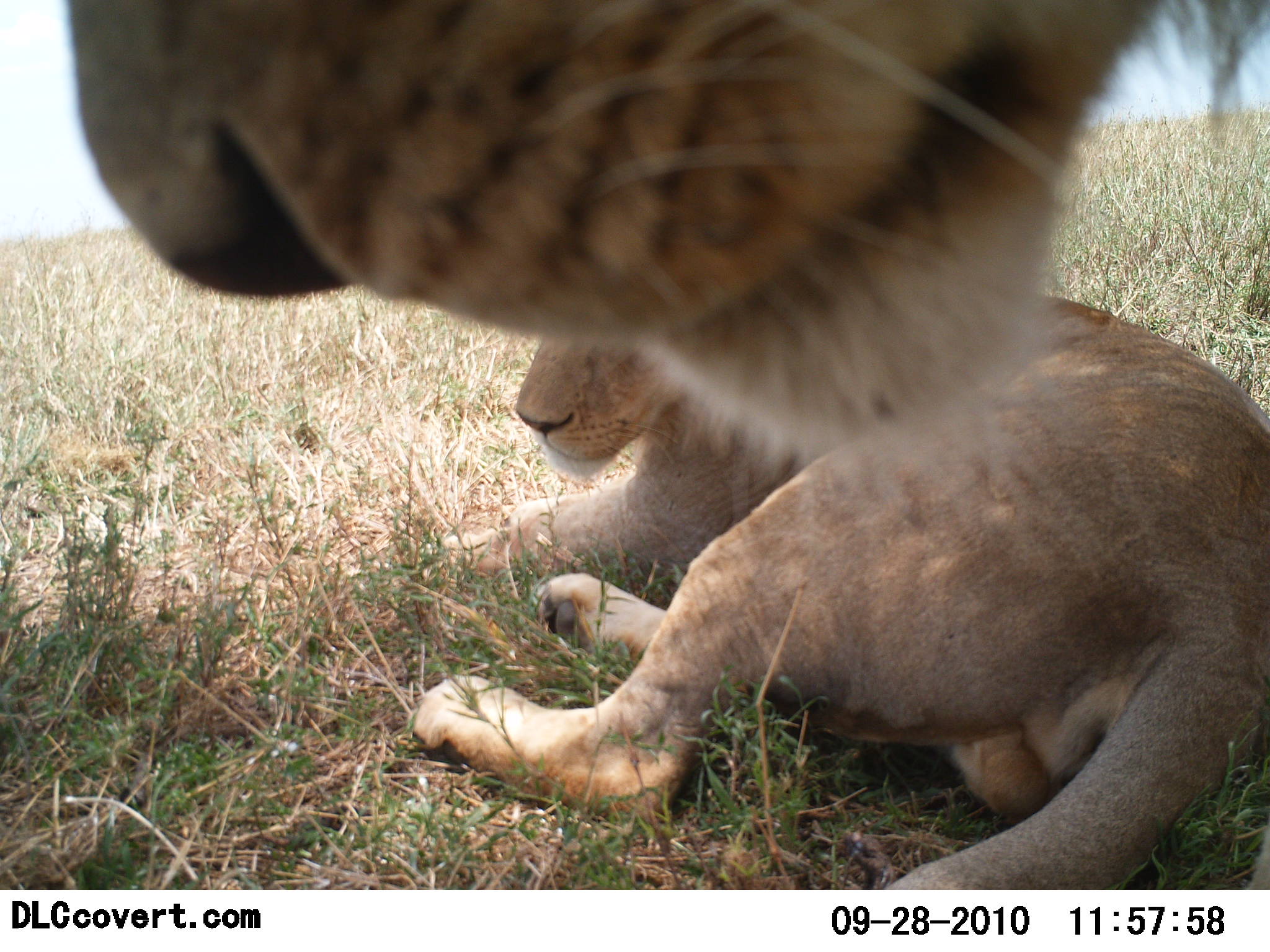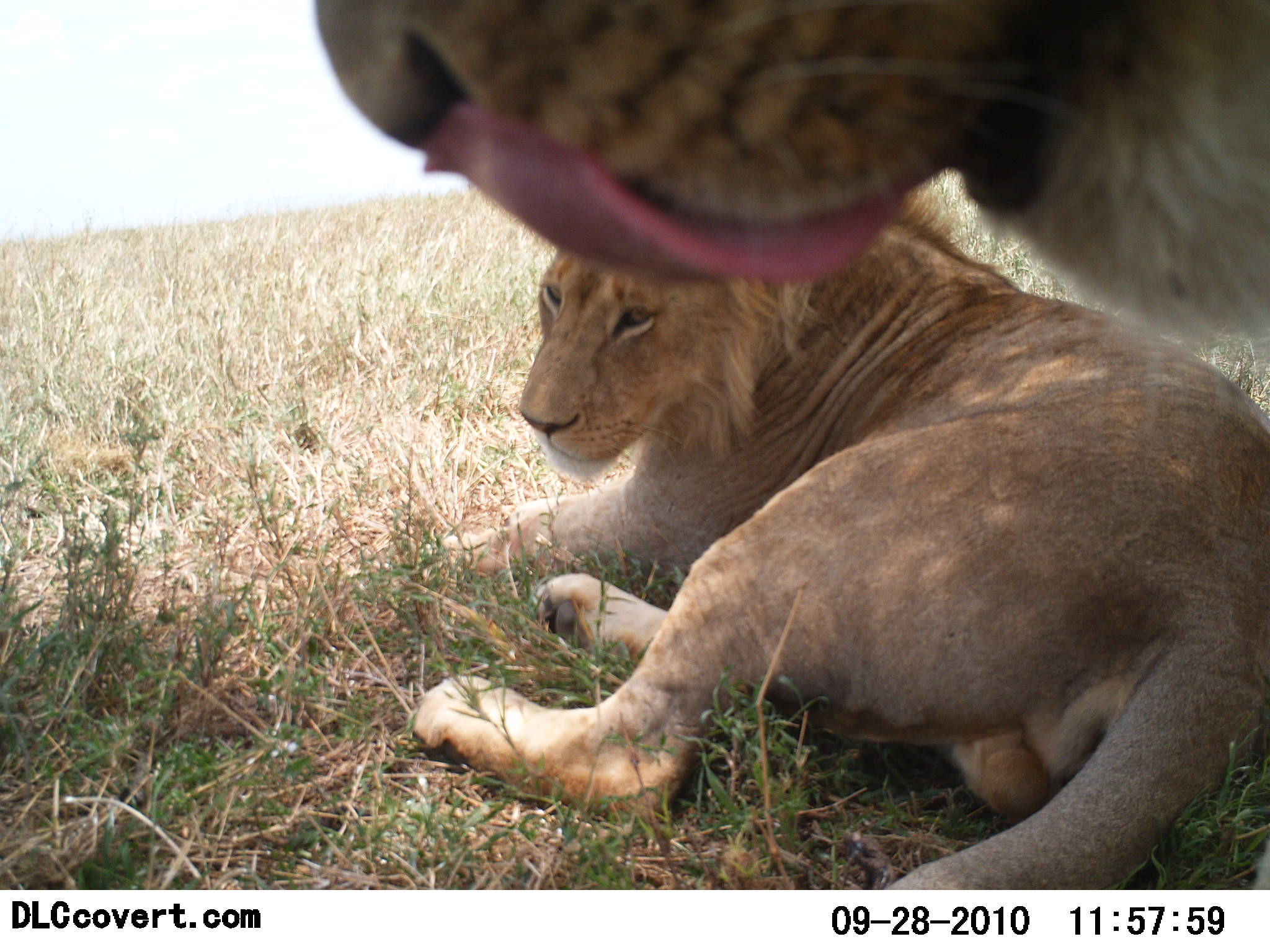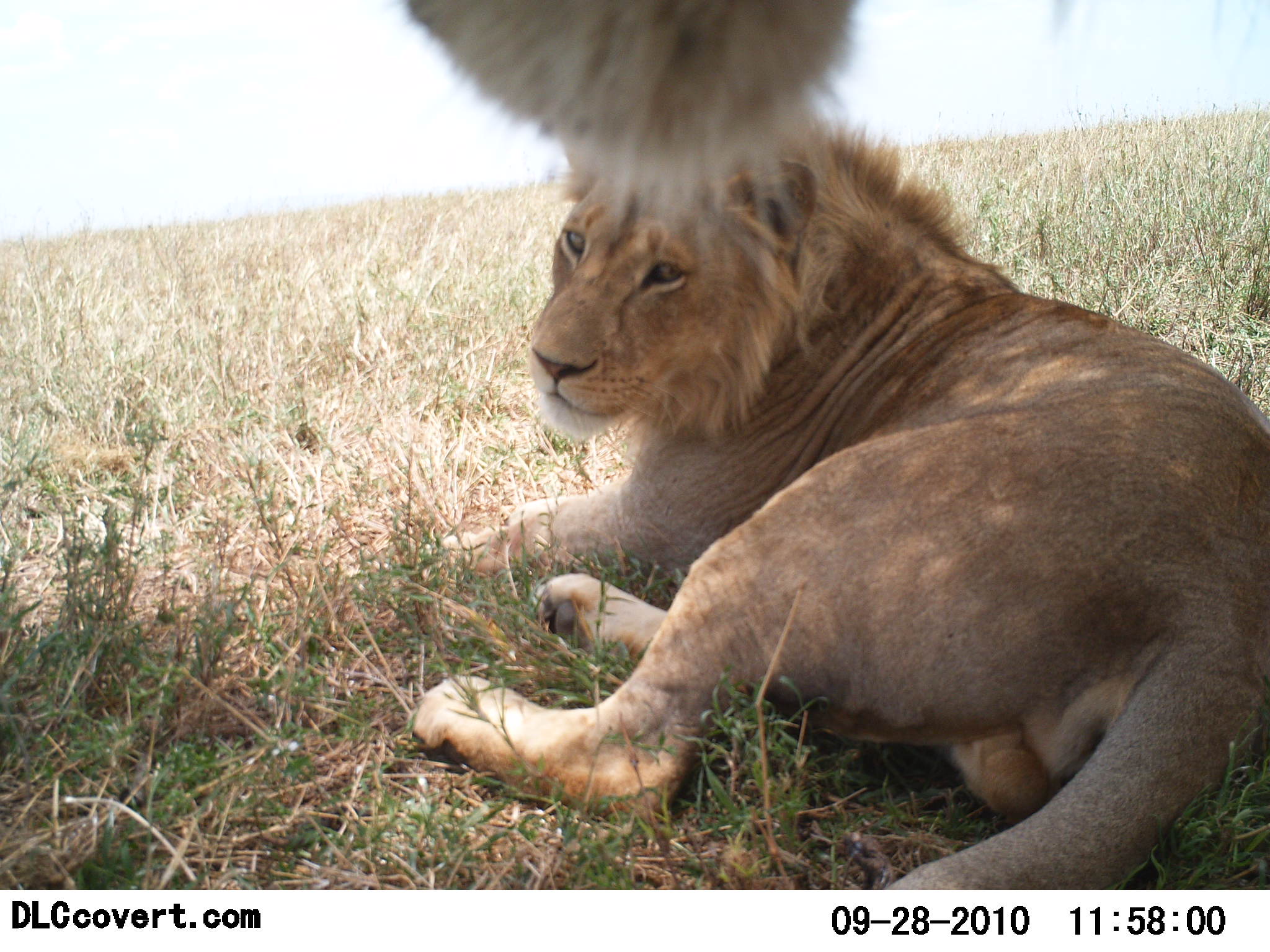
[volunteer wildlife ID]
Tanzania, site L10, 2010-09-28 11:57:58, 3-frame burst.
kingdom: Animalia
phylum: Chordata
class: Mammalia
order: Carnivora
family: Felidae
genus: Panthera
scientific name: Panthera leo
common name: lion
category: lionmale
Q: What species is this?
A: Lionmale (lion) (Panthera leo).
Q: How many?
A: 2.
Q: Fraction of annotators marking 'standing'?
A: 44%.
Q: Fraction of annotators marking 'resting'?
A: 94%.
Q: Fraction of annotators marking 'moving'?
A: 11%.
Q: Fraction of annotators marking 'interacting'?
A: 6%.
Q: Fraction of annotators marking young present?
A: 17%.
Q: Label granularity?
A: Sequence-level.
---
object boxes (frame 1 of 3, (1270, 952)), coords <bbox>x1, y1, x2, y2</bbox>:
animal: <bbox>400, 201, 1270, 888</bbox>; <bbox>60, 0, 1269, 424</bbox>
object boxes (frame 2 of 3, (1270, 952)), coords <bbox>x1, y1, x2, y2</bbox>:
animal: <bbox>404, 185, 1270, 888</bbox>; <bbox>309, 0, 1270, 381</bbox>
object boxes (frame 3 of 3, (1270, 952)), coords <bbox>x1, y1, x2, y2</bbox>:
animal: <bbox>400, 93, 1270, 890</bbox>; <bbox>392, 0, 893, 165</bbox>